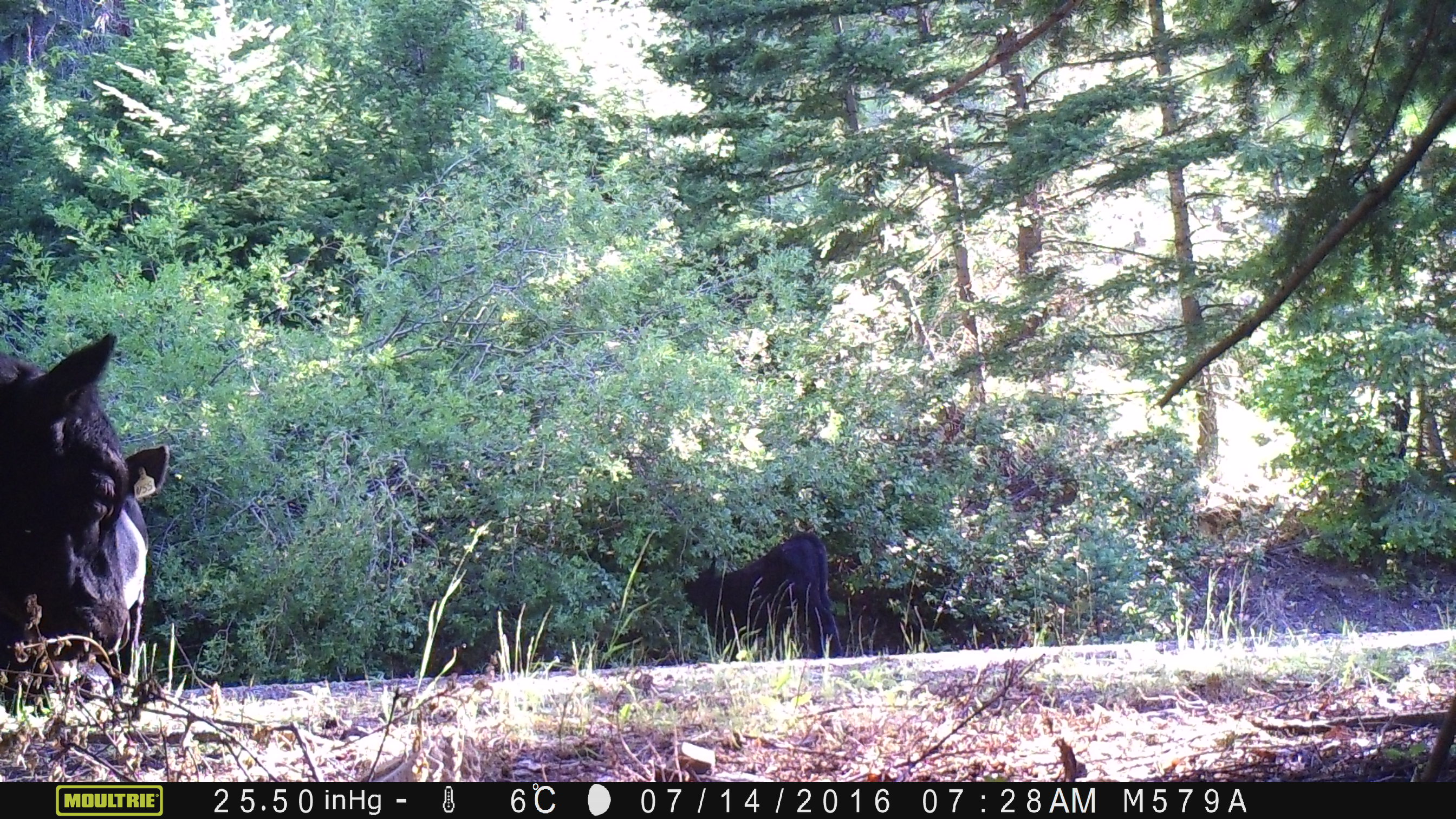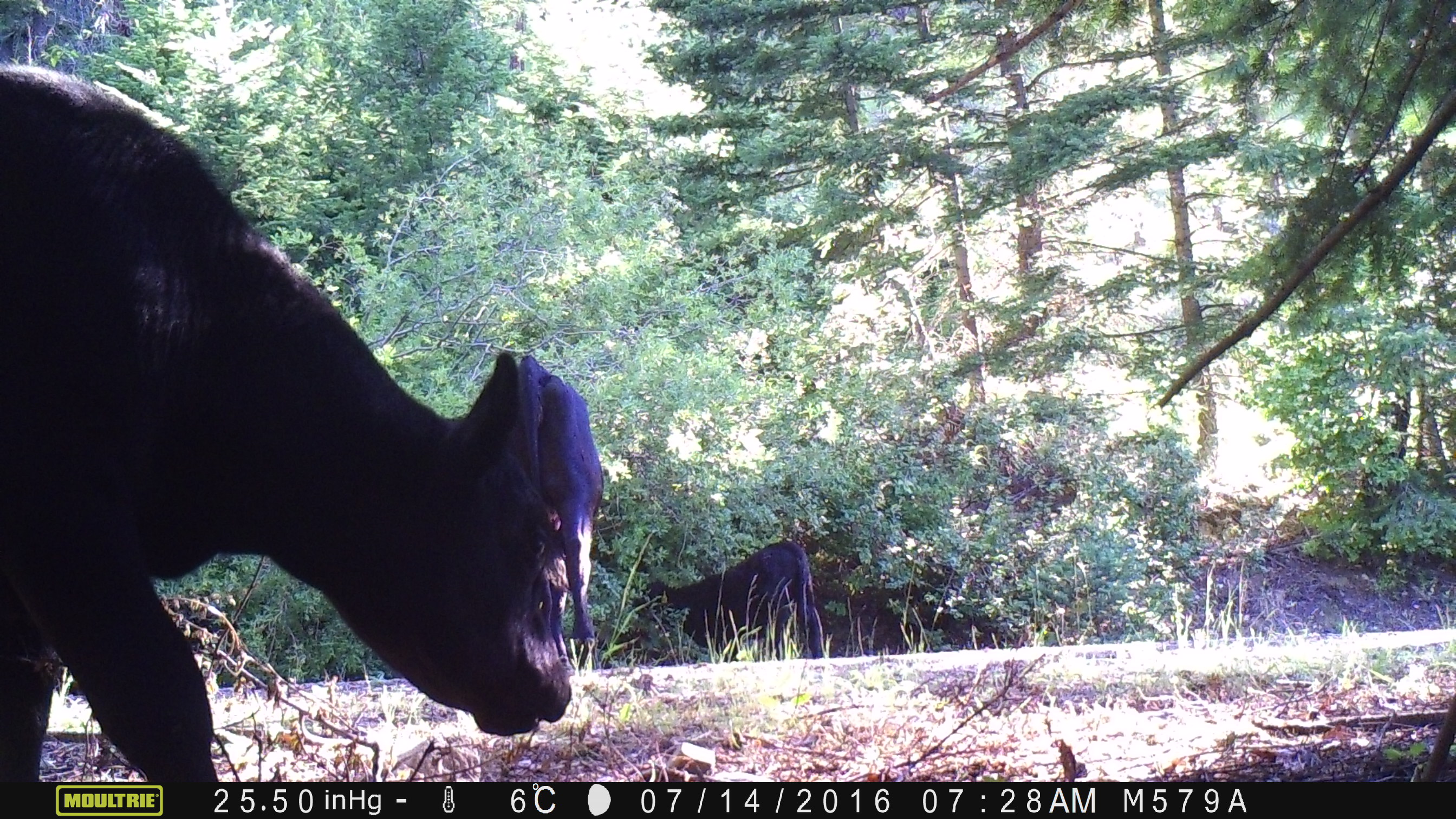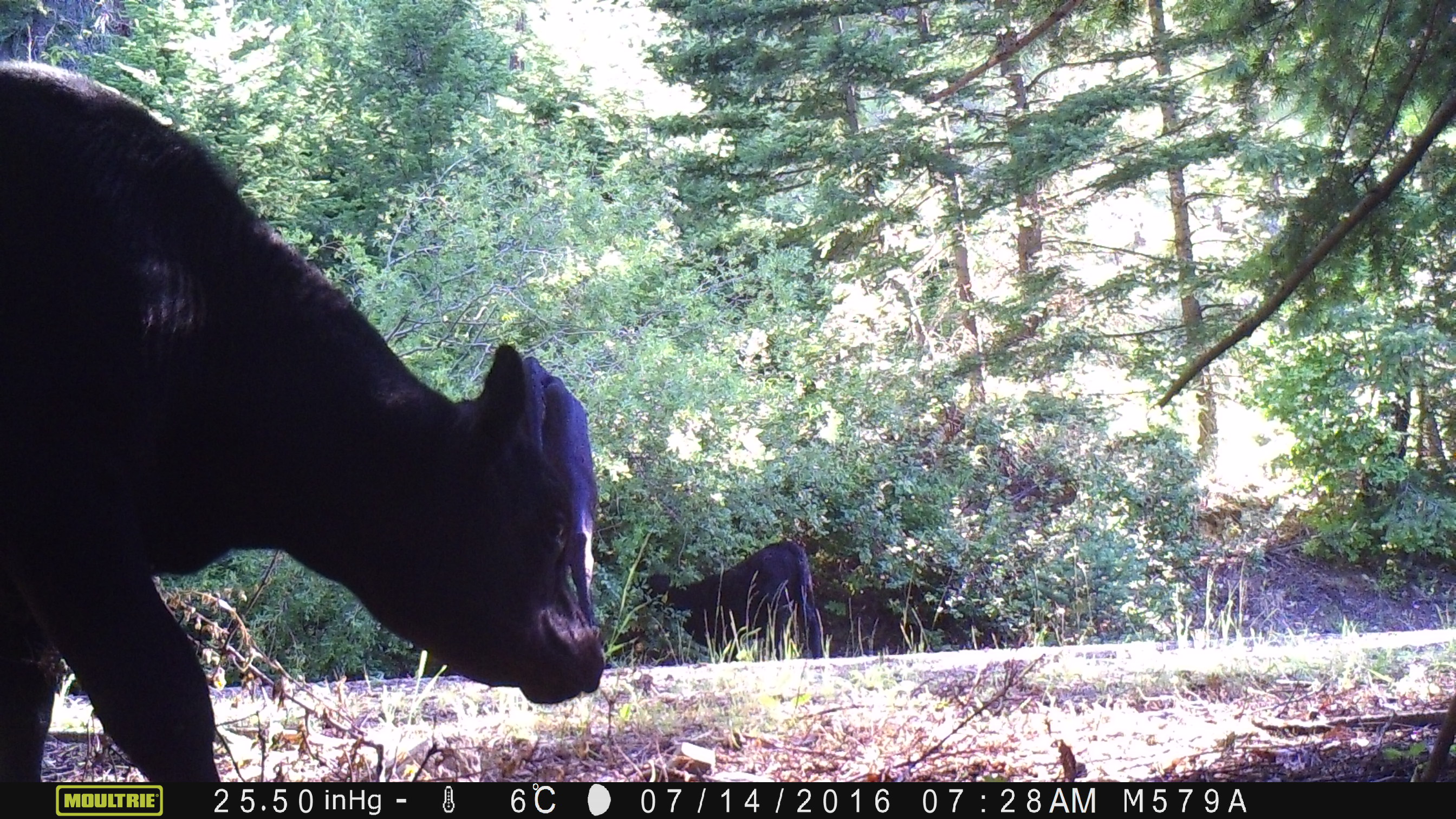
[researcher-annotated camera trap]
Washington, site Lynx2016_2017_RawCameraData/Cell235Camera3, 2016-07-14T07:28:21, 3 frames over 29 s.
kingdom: Animalia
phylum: Chordata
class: Mammalia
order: Artiodactyla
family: Bovidae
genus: Bos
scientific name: Bos taurus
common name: domestic cattle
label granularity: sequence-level